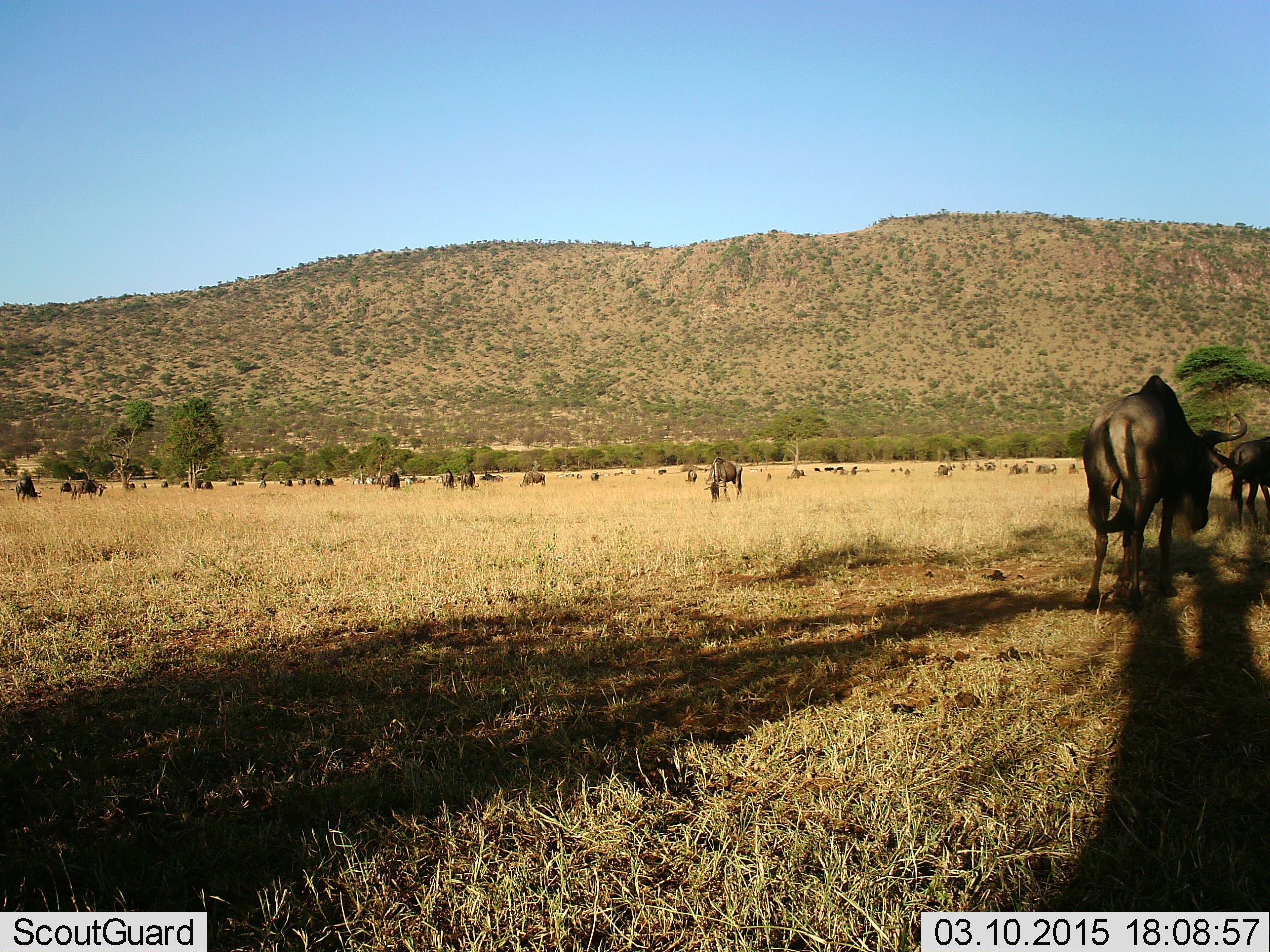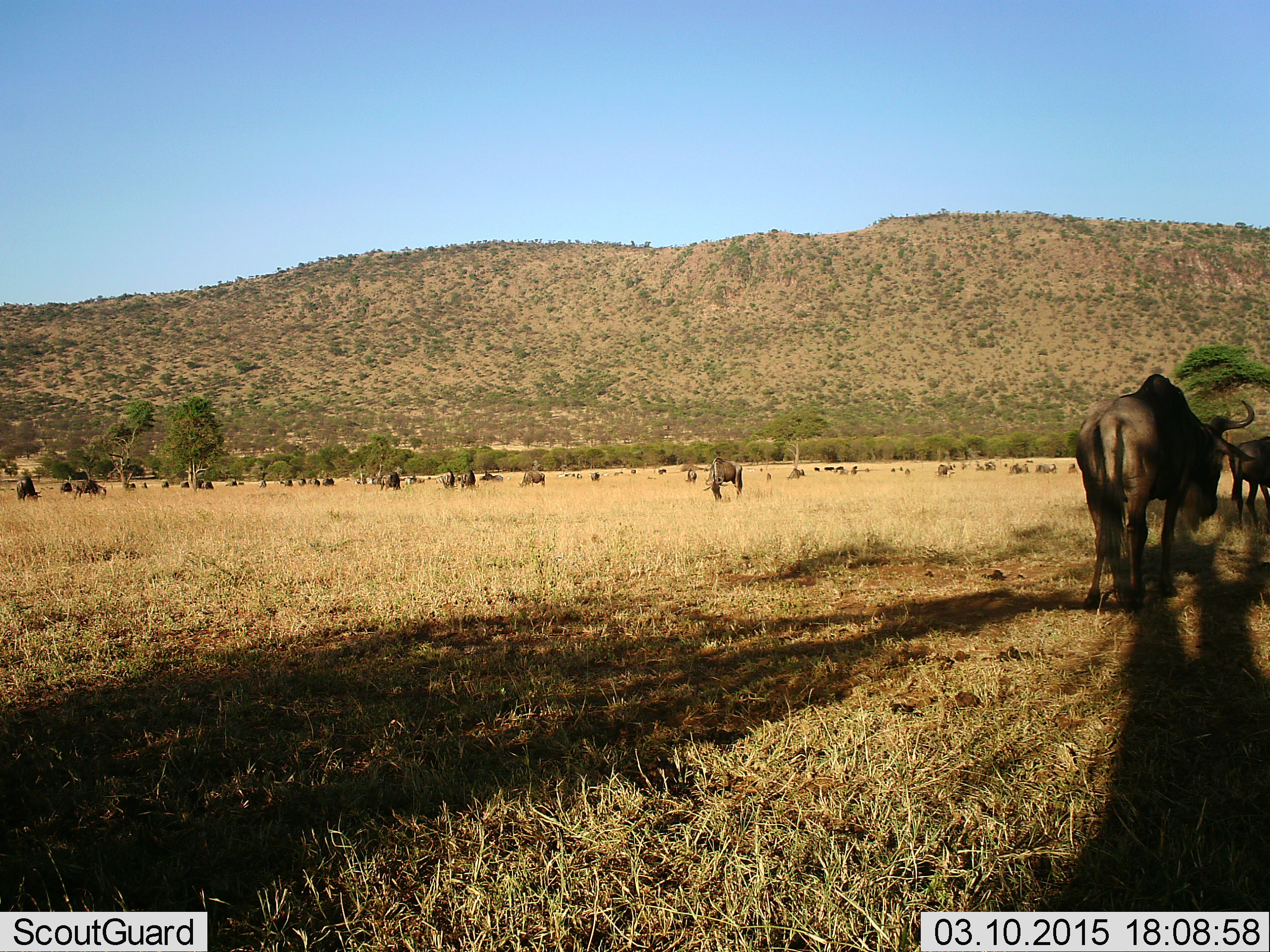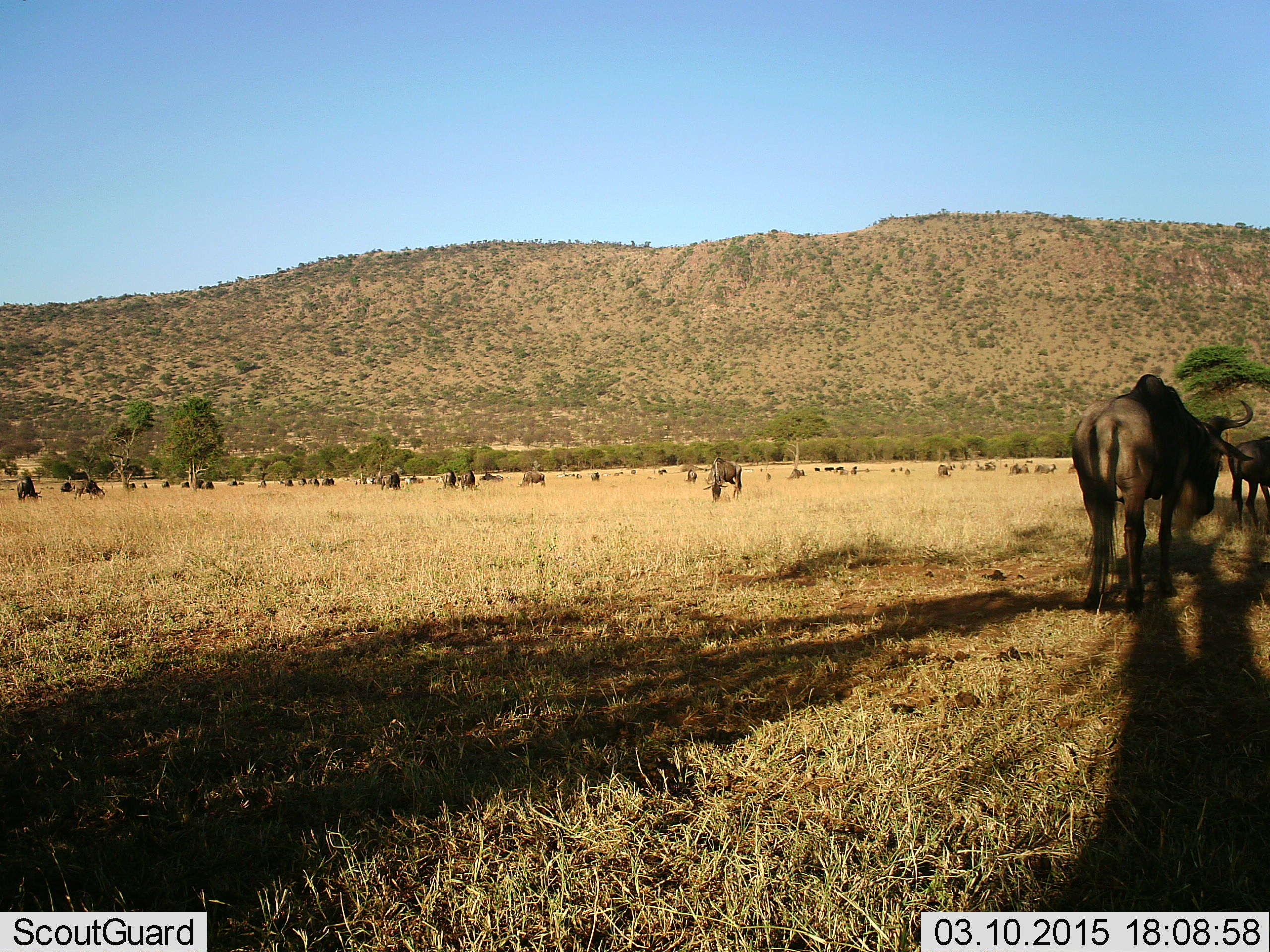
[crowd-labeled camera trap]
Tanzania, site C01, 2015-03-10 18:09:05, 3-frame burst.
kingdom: Animalia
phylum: Chordata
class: Mammalia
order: Artiodactyla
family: Bovidae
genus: Connochaetes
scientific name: Connochaetes taurinus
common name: blue wildebeest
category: wildebeest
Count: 11-50.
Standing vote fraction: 100%.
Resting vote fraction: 0%.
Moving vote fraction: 50%.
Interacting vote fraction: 0%.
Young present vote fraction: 0%.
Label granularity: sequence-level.